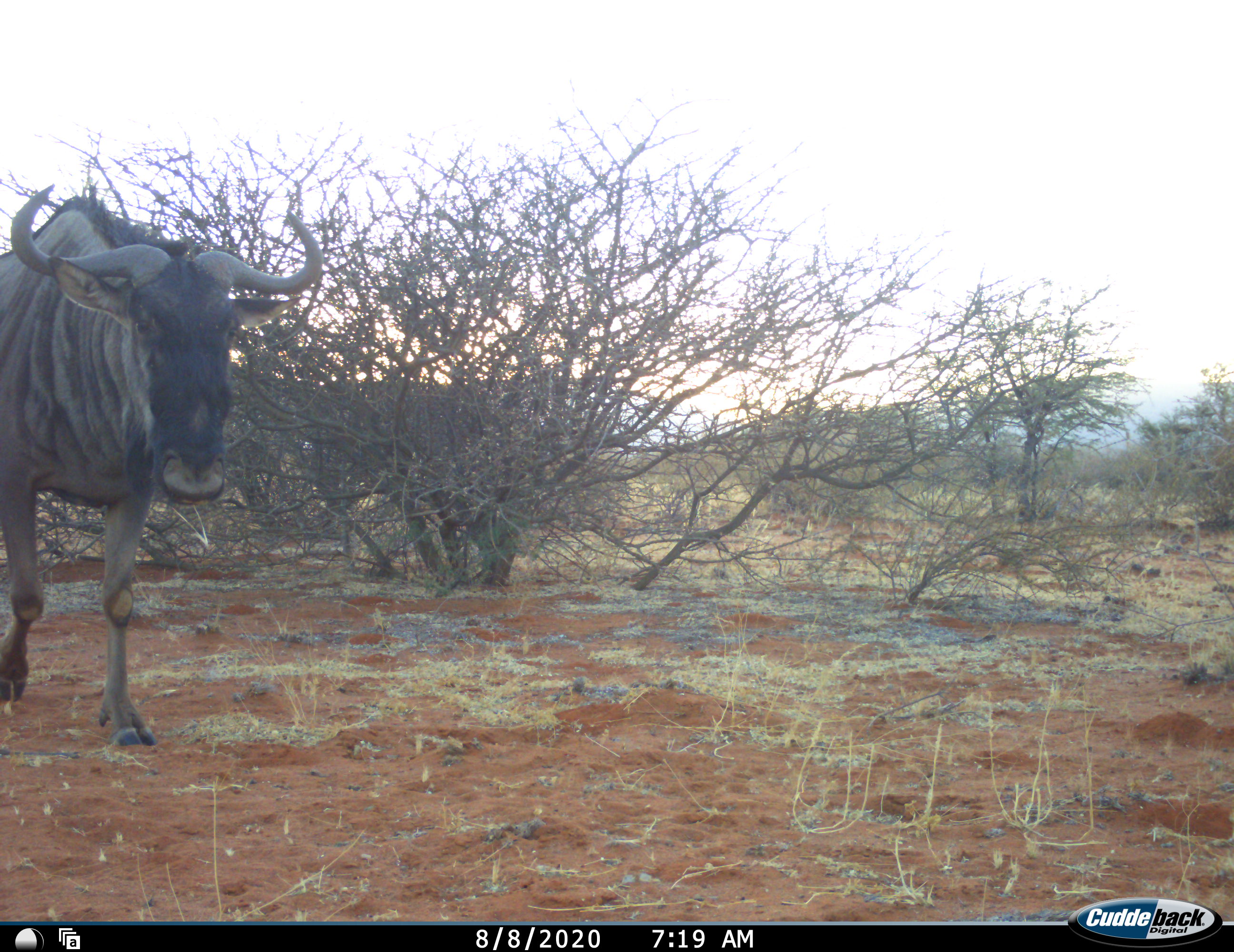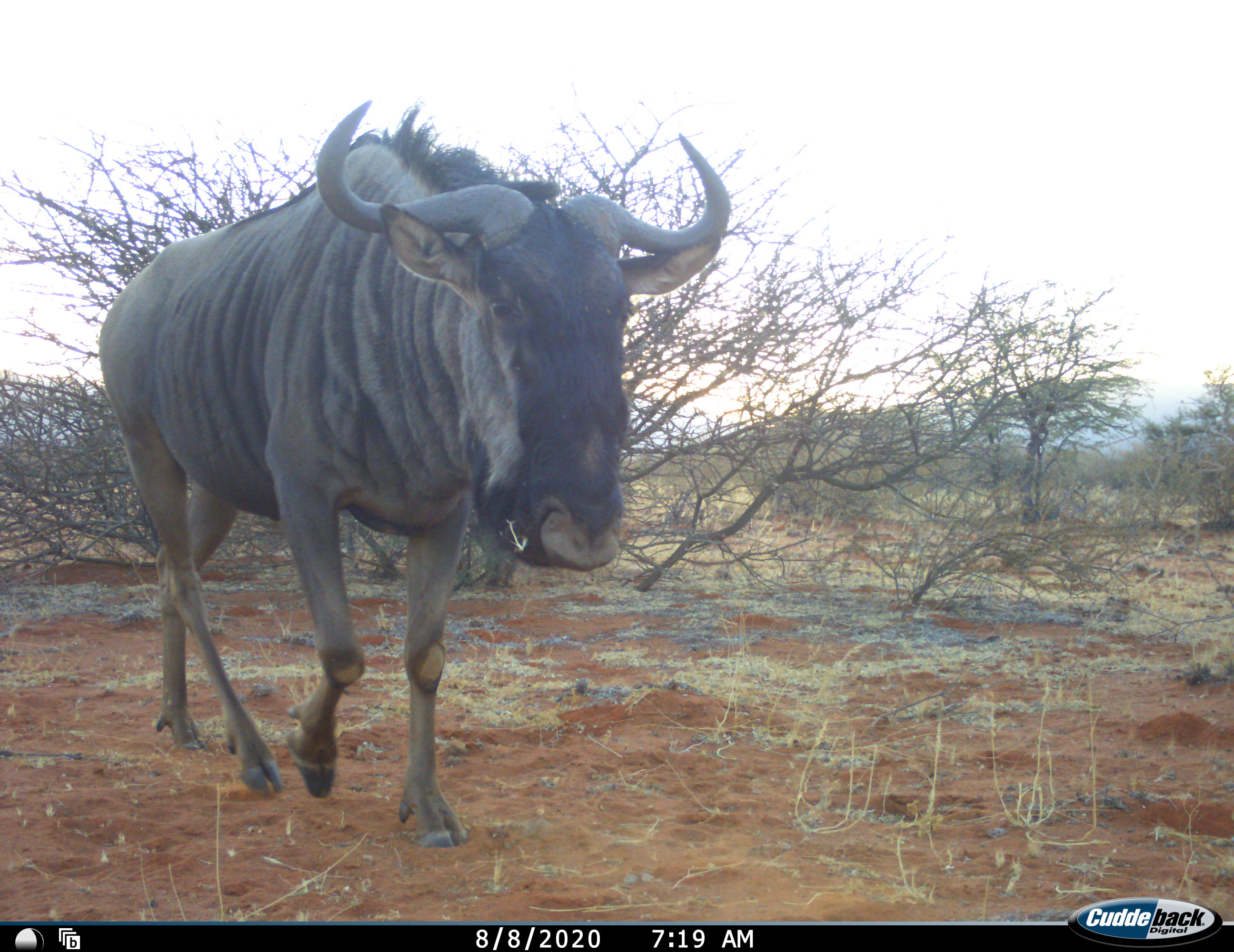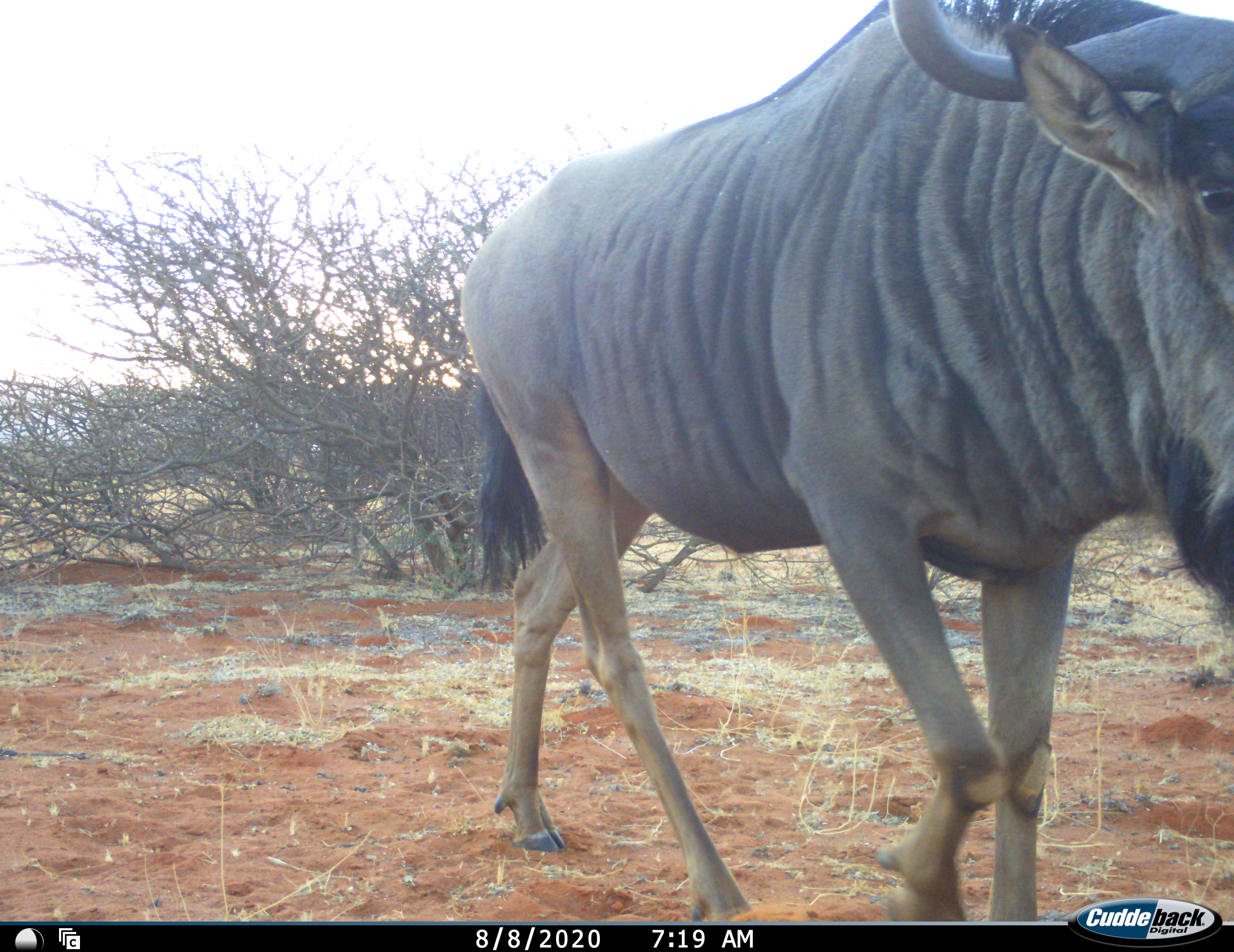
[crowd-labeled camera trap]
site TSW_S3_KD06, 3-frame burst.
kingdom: Animalia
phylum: Chordata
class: Mammalia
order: Artiodactyla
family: Bovidae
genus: Connochaetes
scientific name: Connochaetes taurinus taurinus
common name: blue wildebeest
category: wildebeestblue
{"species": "wildebeestblue (blue wildebeest) (Connochaetes taurinus taurinus)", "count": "1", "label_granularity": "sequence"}